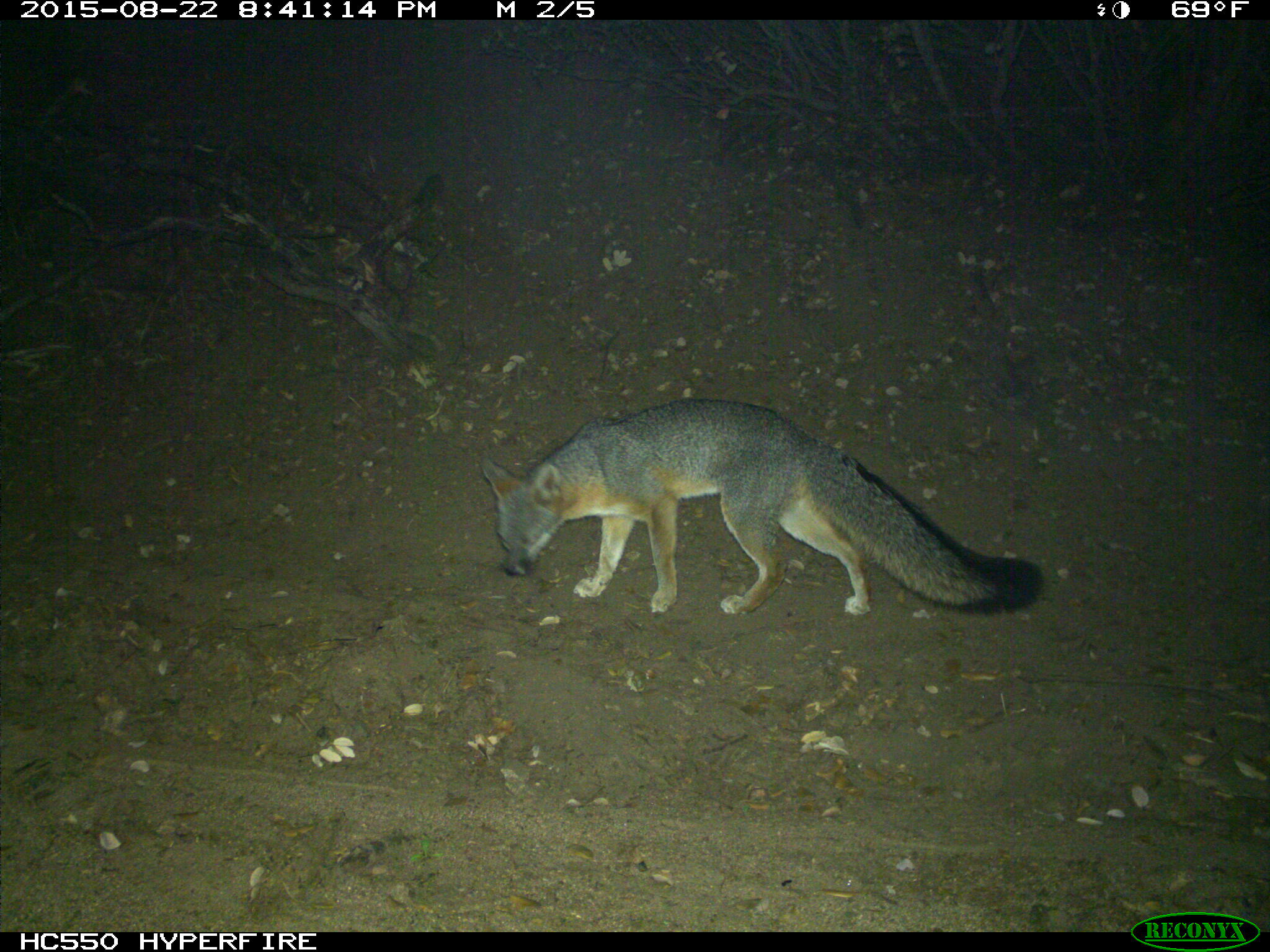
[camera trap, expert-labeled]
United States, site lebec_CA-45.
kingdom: Animalia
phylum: Chordata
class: Mammalia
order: Carnivora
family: Canidae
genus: Urocyon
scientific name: Urocyon cinereoargenteus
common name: gray fox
Urocyon cinereoargenteus (gray fox).